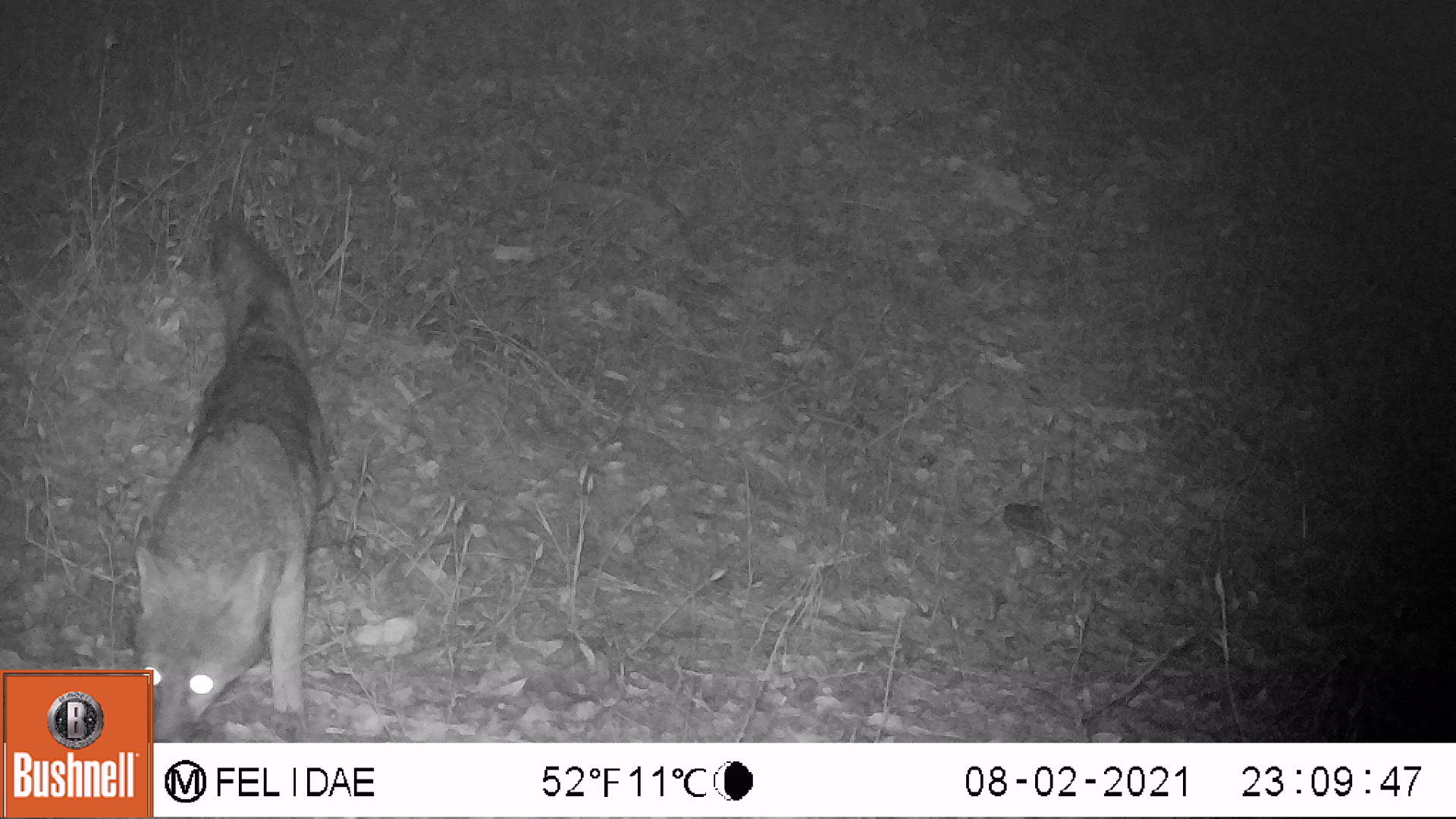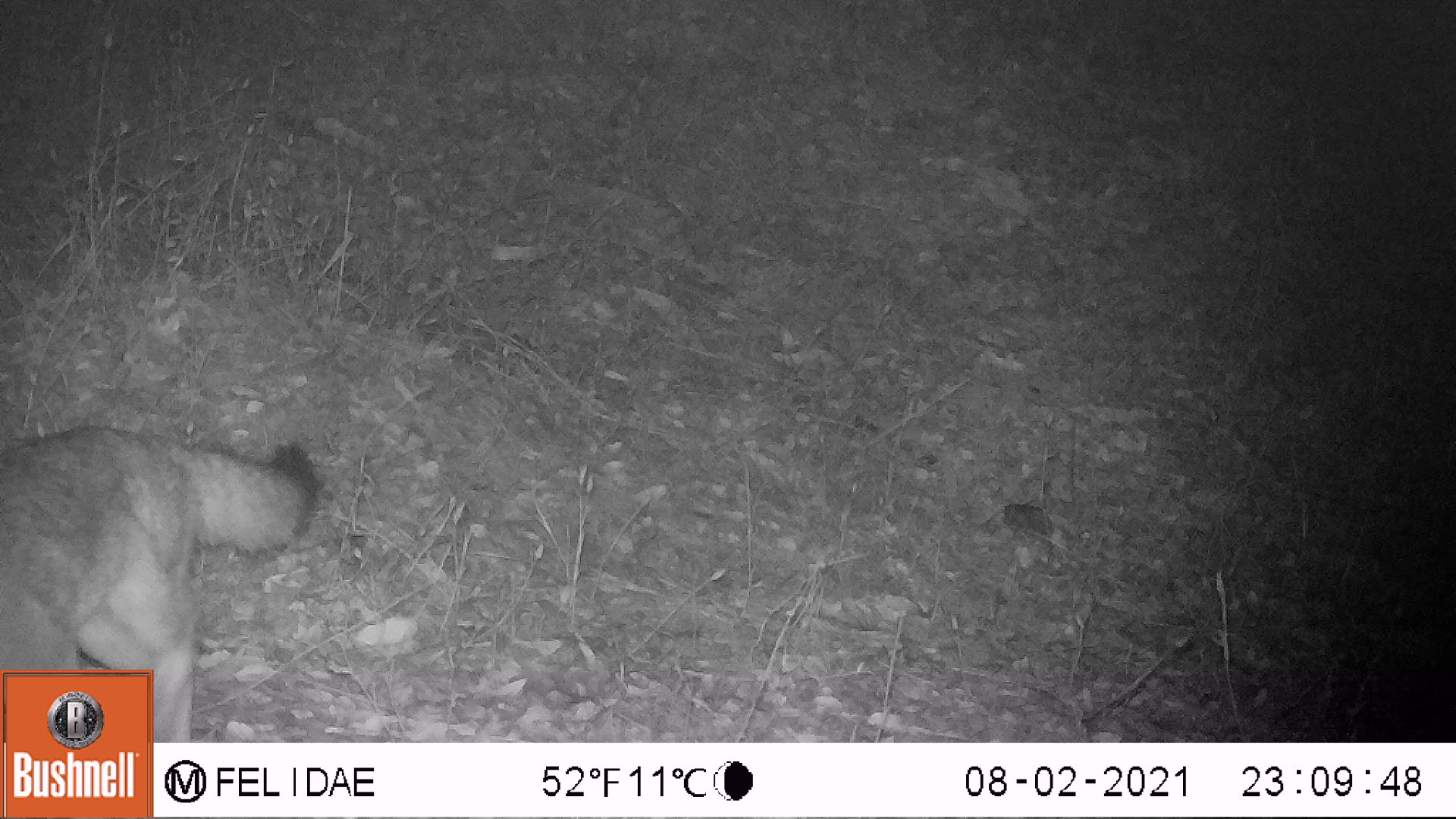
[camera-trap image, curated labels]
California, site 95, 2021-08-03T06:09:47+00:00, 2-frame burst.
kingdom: Animalia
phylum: Chordata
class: Mammalia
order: Carnivora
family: Canidae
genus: Urocyon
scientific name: Urocyon cinereoargenteus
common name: gray fox